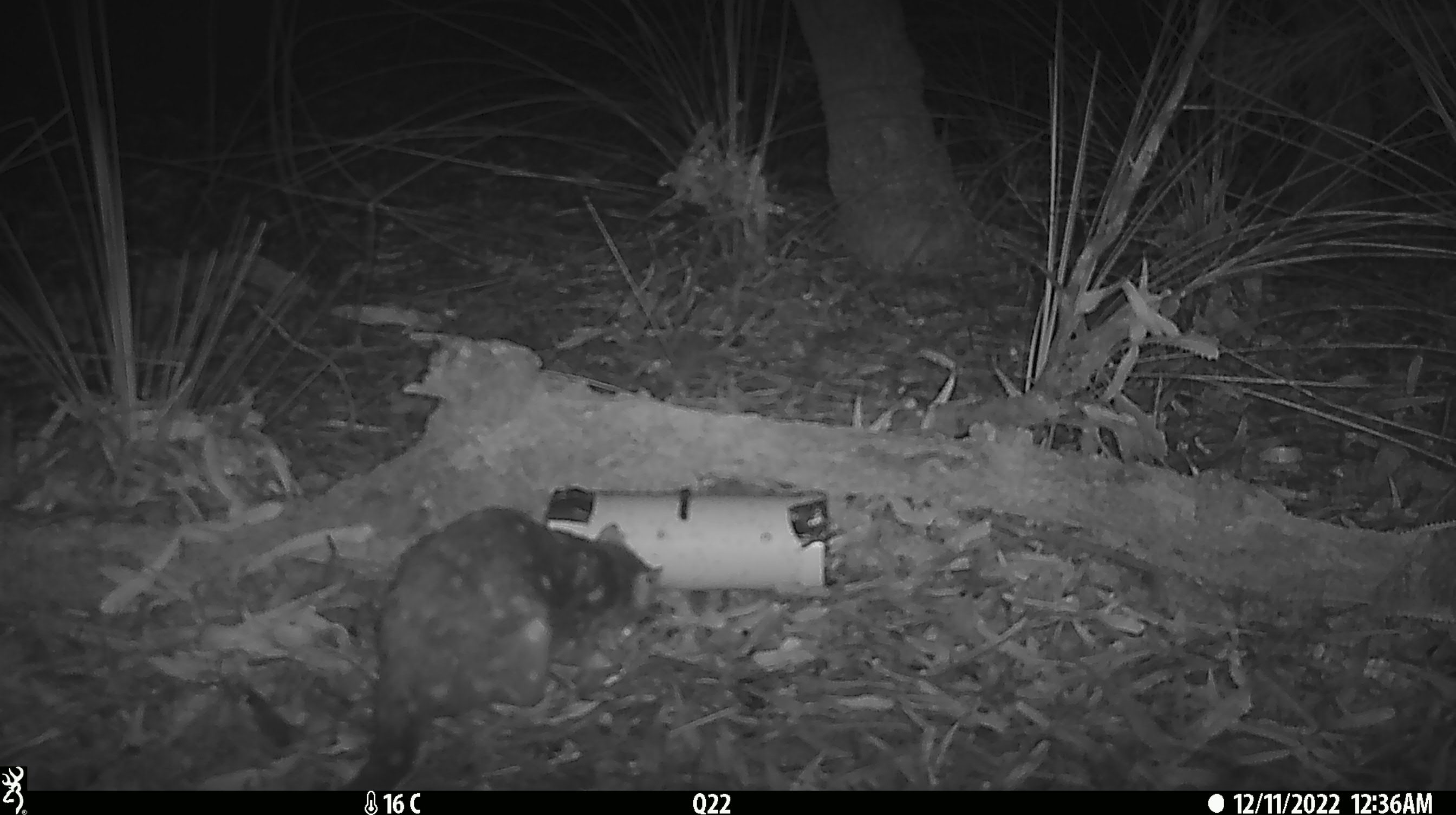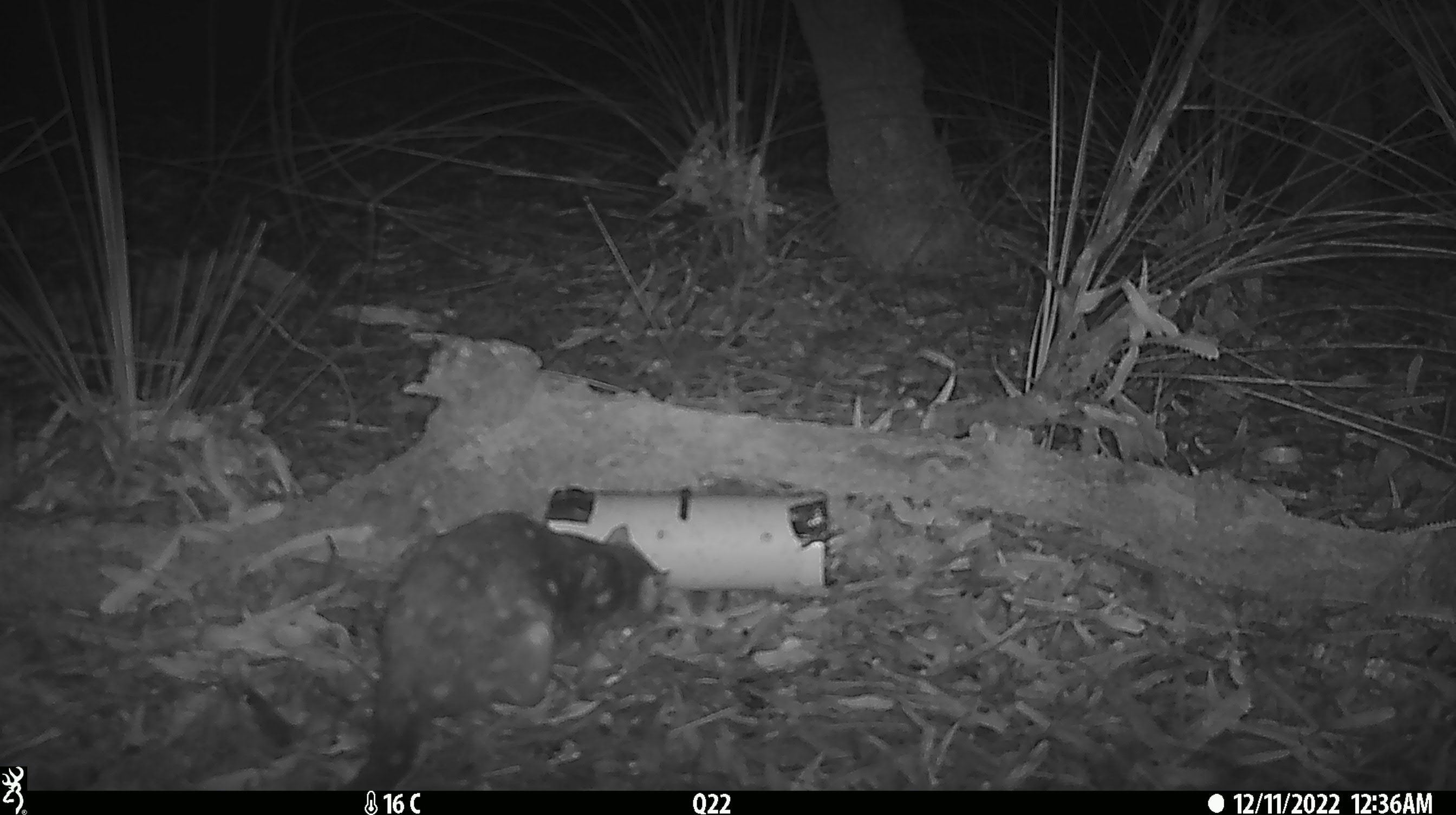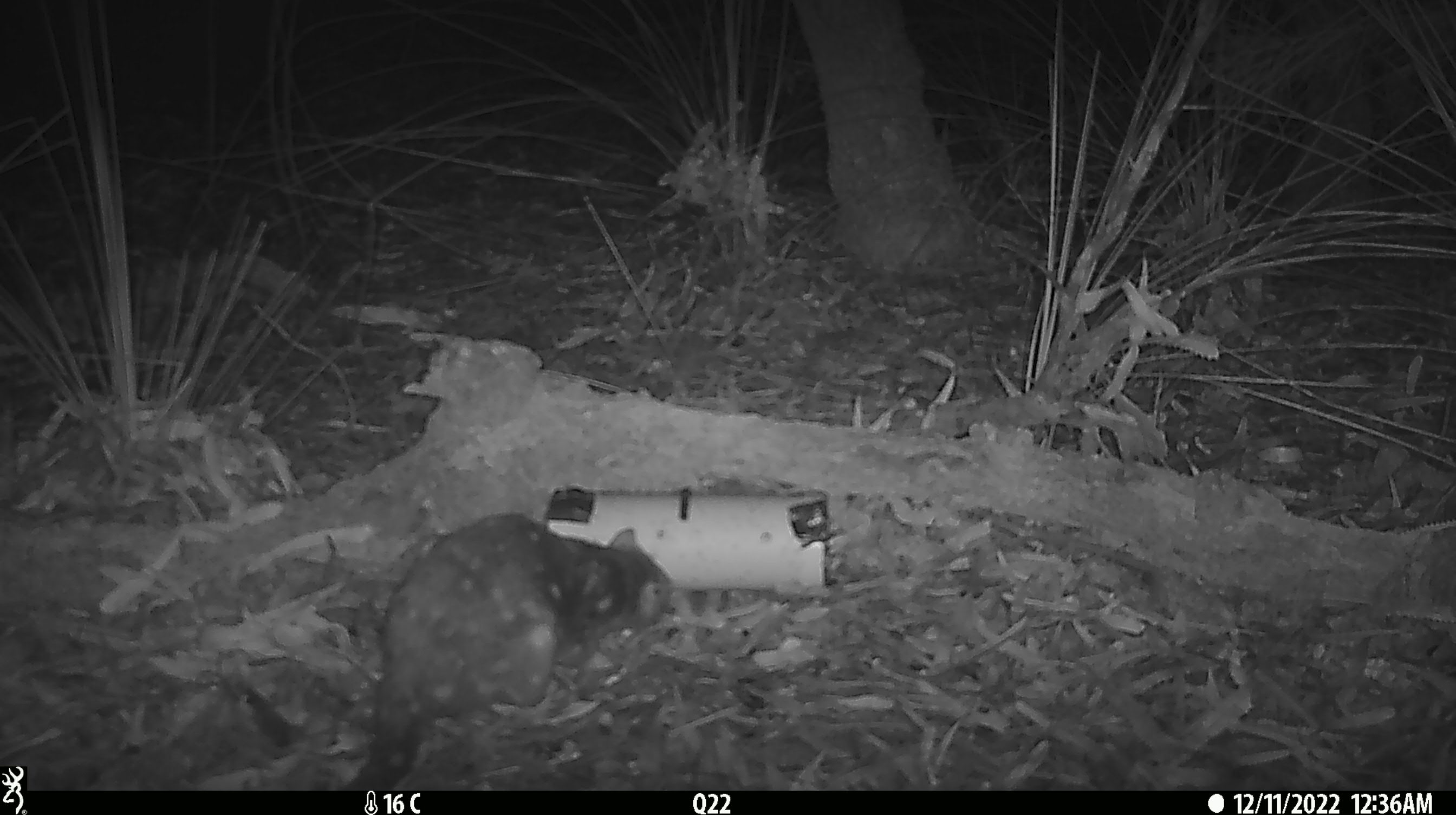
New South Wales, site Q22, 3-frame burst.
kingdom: Animalia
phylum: Chordata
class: Mammalia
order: Dasyuromorphia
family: Dasyuridae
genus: Dasyurus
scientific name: Dasyurus maculatus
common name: spotted-tailed quoll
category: quoll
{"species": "quoll (spotted-tailed quoll) (Dasyurus maculatus)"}